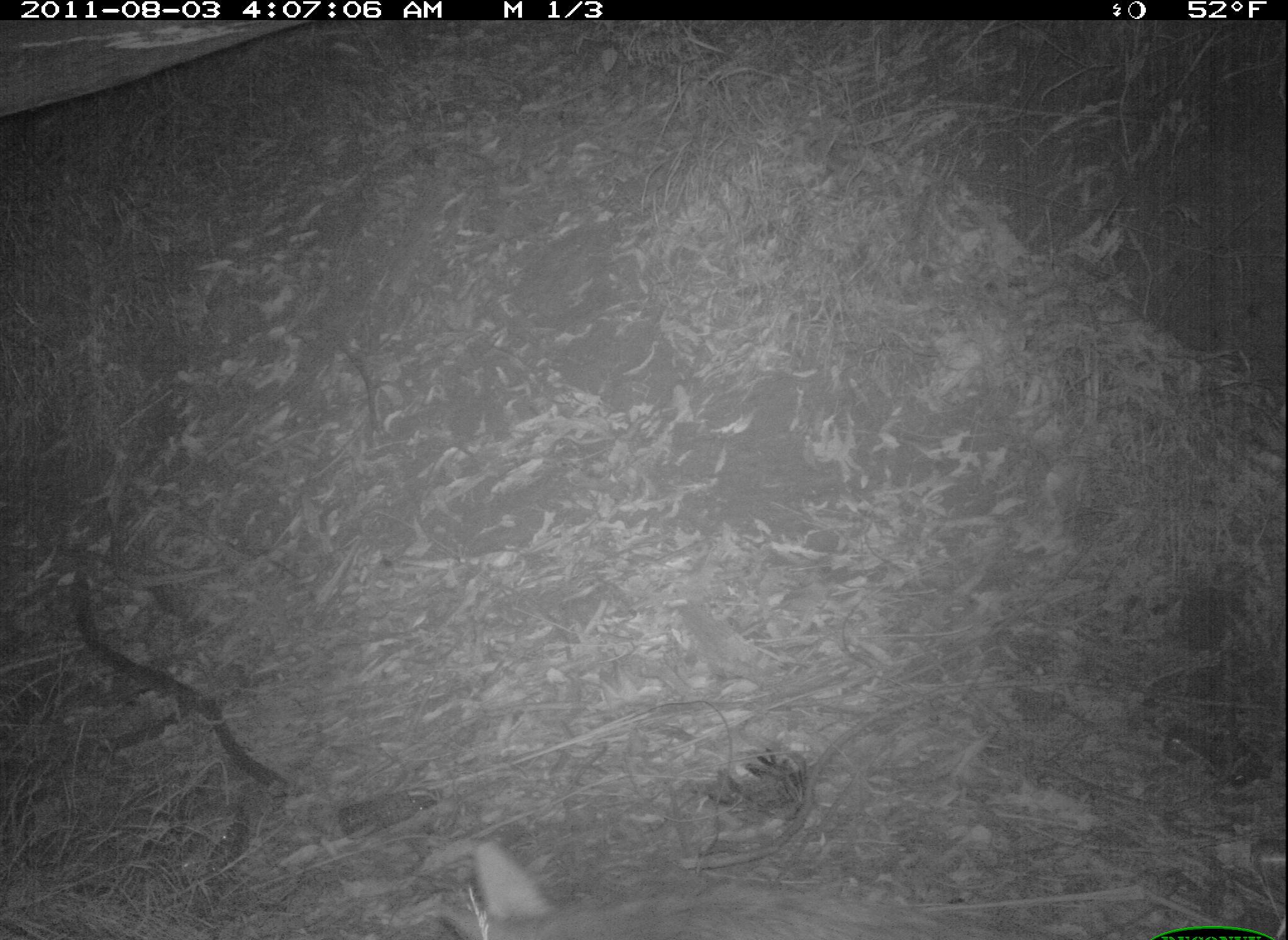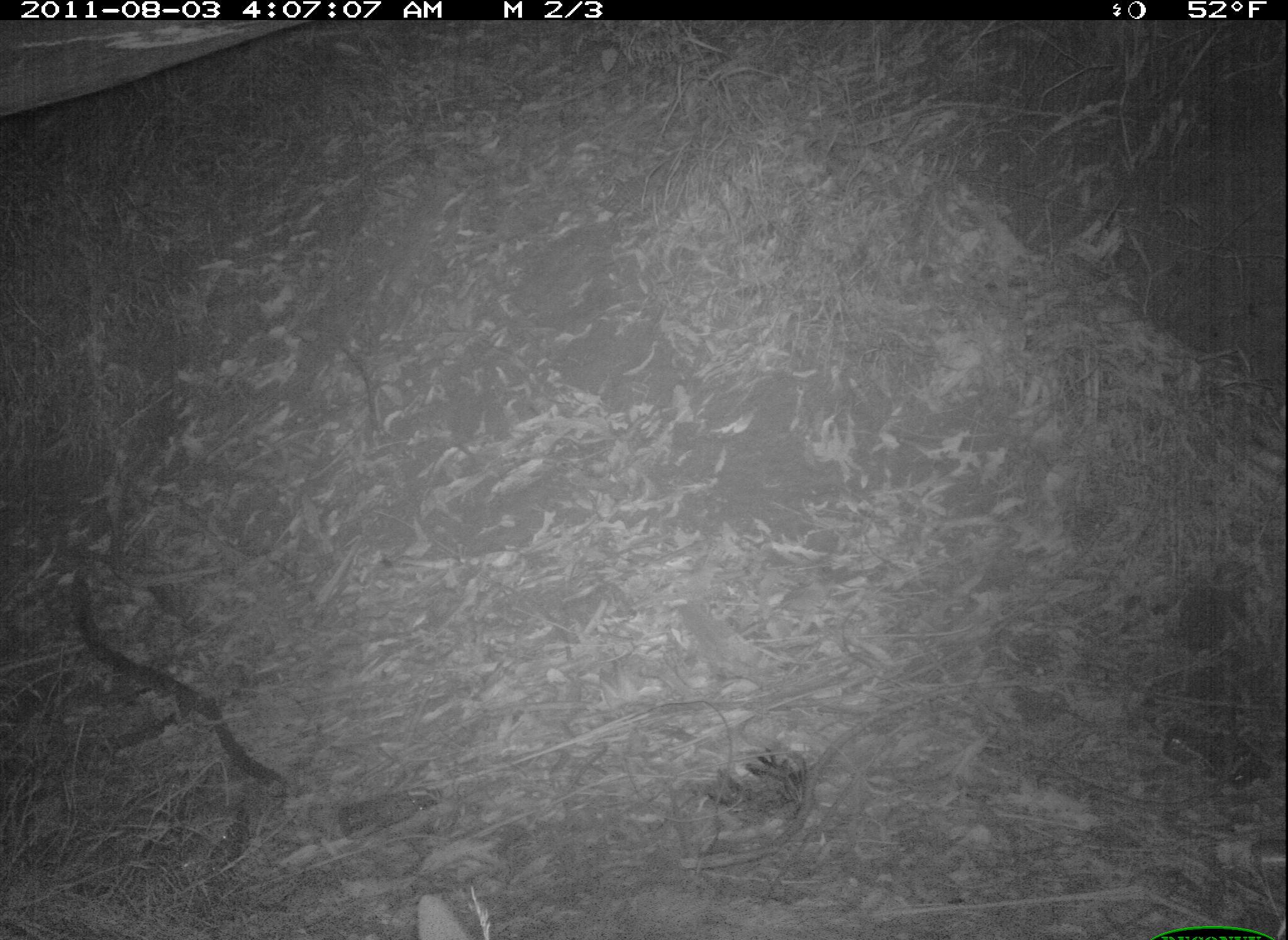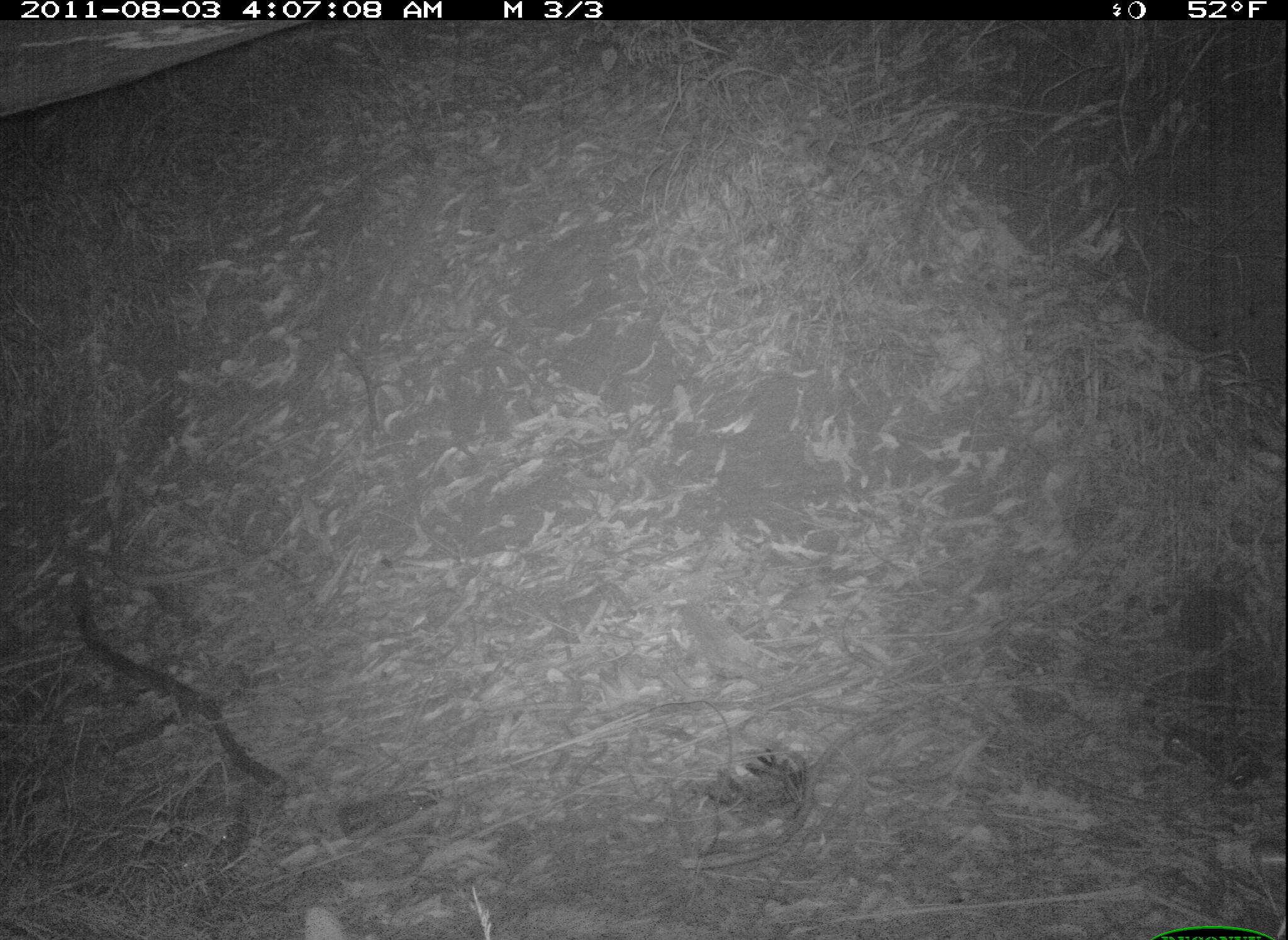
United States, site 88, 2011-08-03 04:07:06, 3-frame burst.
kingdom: Animalia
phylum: Chordata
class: Mammalia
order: Carnivora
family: Canidae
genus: Canis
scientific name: Canis latrans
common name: coyote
Coyote (Canis latrans).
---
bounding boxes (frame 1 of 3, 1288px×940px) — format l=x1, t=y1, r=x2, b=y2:
coyote: l=433, t=834, r=1088, b=940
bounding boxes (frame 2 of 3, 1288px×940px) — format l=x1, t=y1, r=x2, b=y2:
coyote: l=404, t=884, r=952, b=940